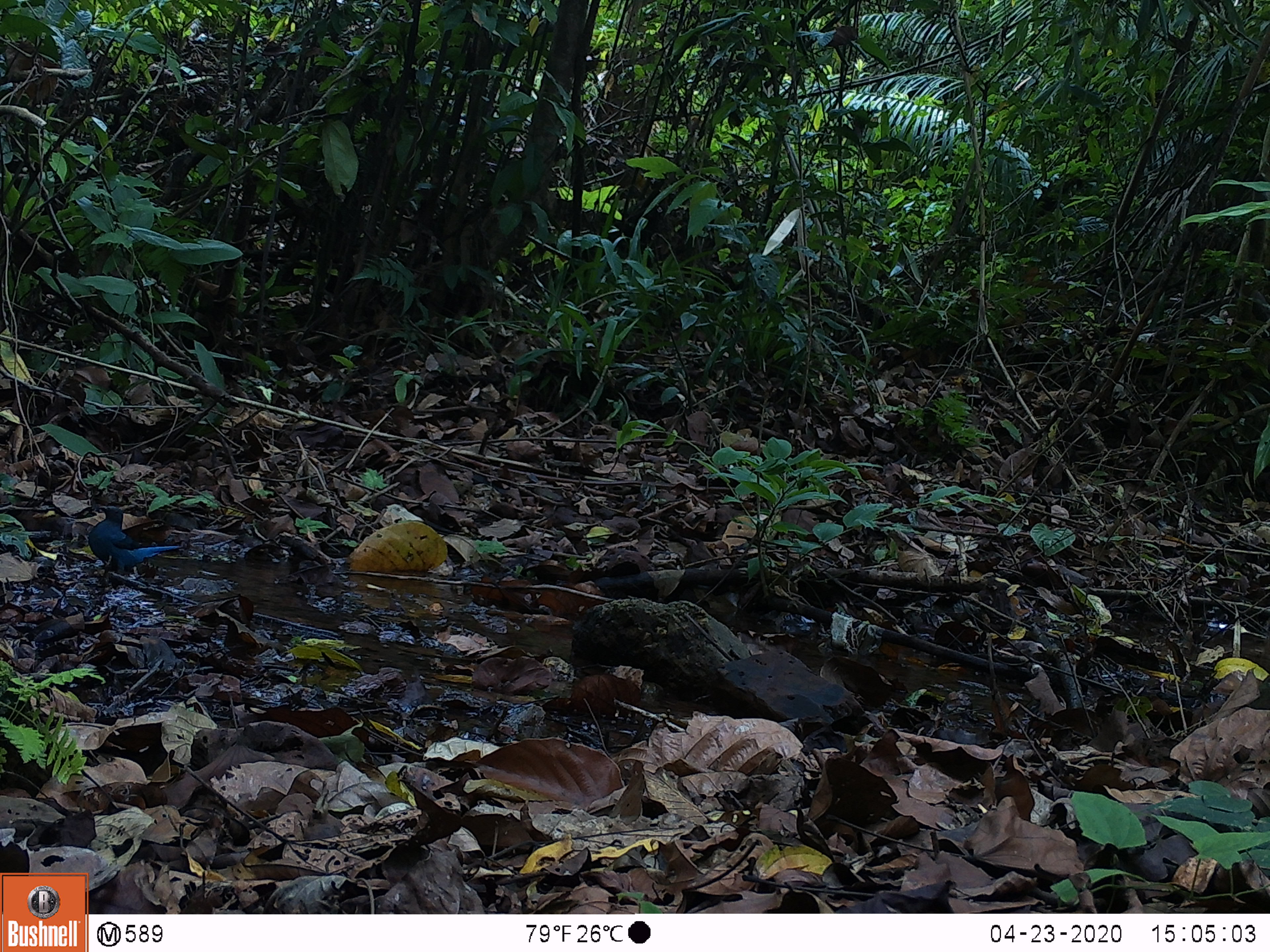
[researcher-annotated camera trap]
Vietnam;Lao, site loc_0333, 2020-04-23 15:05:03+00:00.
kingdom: Animalia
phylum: Chordata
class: Aves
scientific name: Aves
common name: bird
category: unidentified bird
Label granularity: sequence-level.